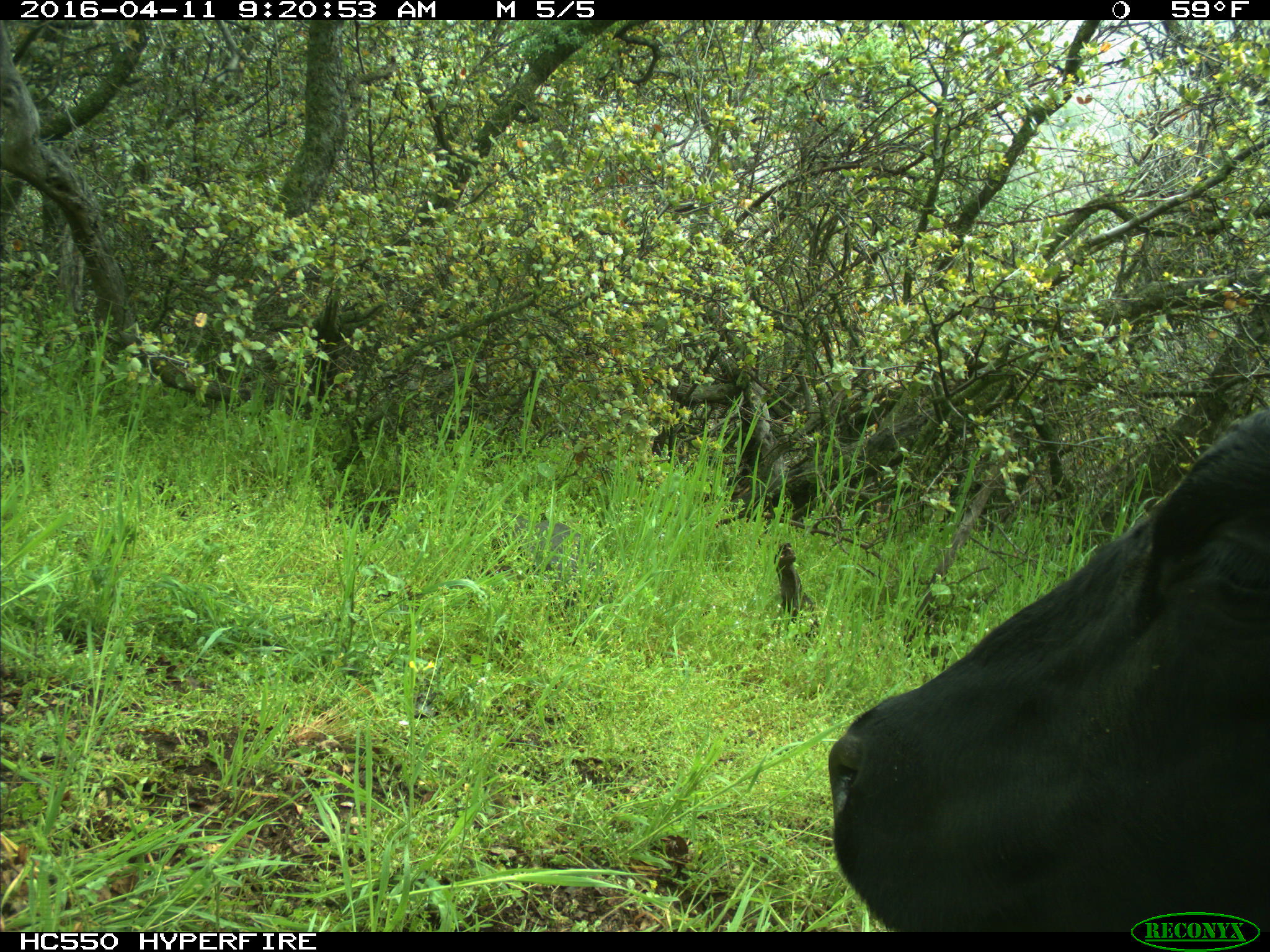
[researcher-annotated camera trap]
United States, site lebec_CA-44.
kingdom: Animalia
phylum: Chordata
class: Mammalia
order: Artiodactyla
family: Bovidae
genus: Bos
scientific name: Bos taurus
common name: domestic cow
Bos taurus (domestic cow).